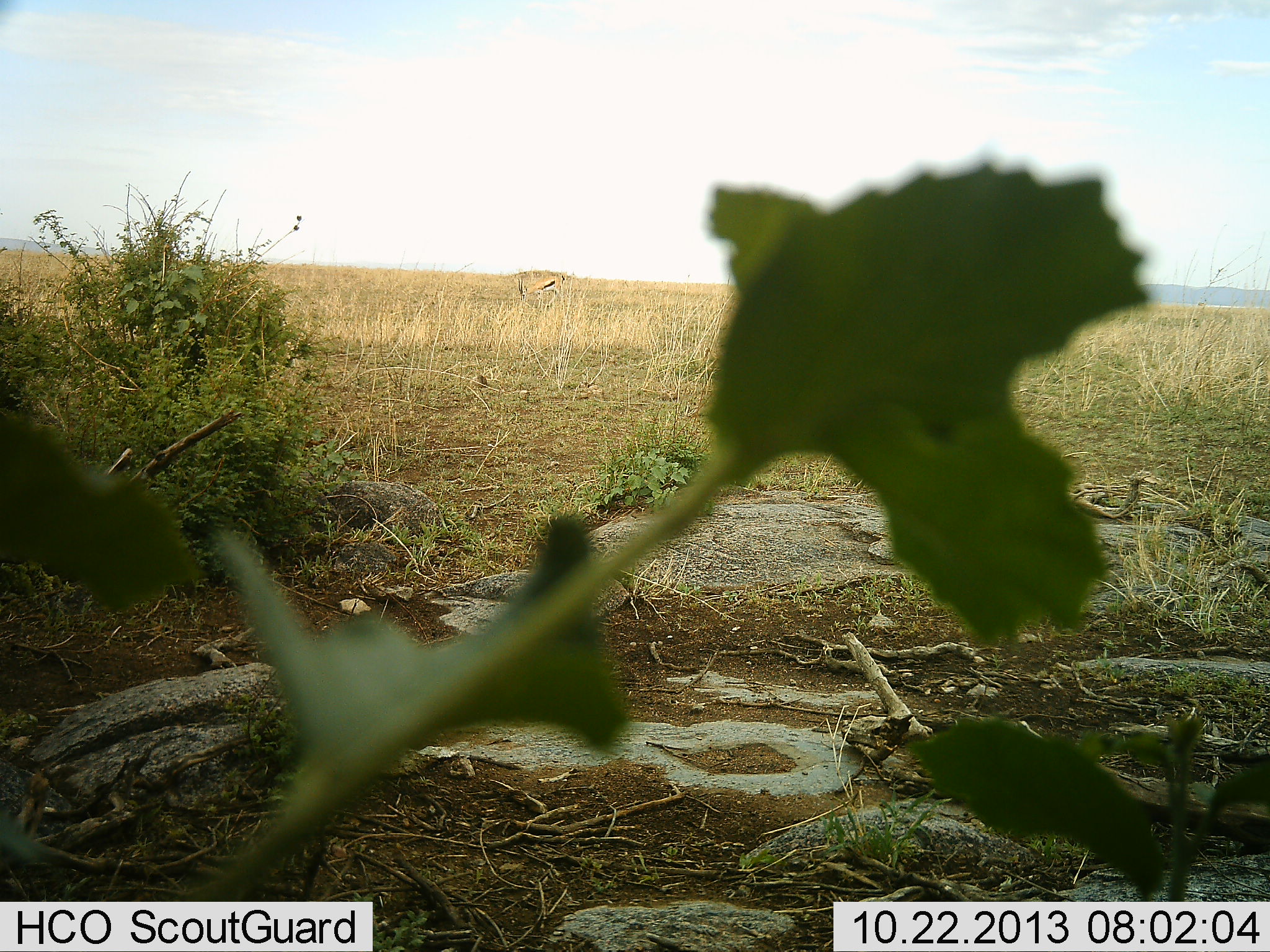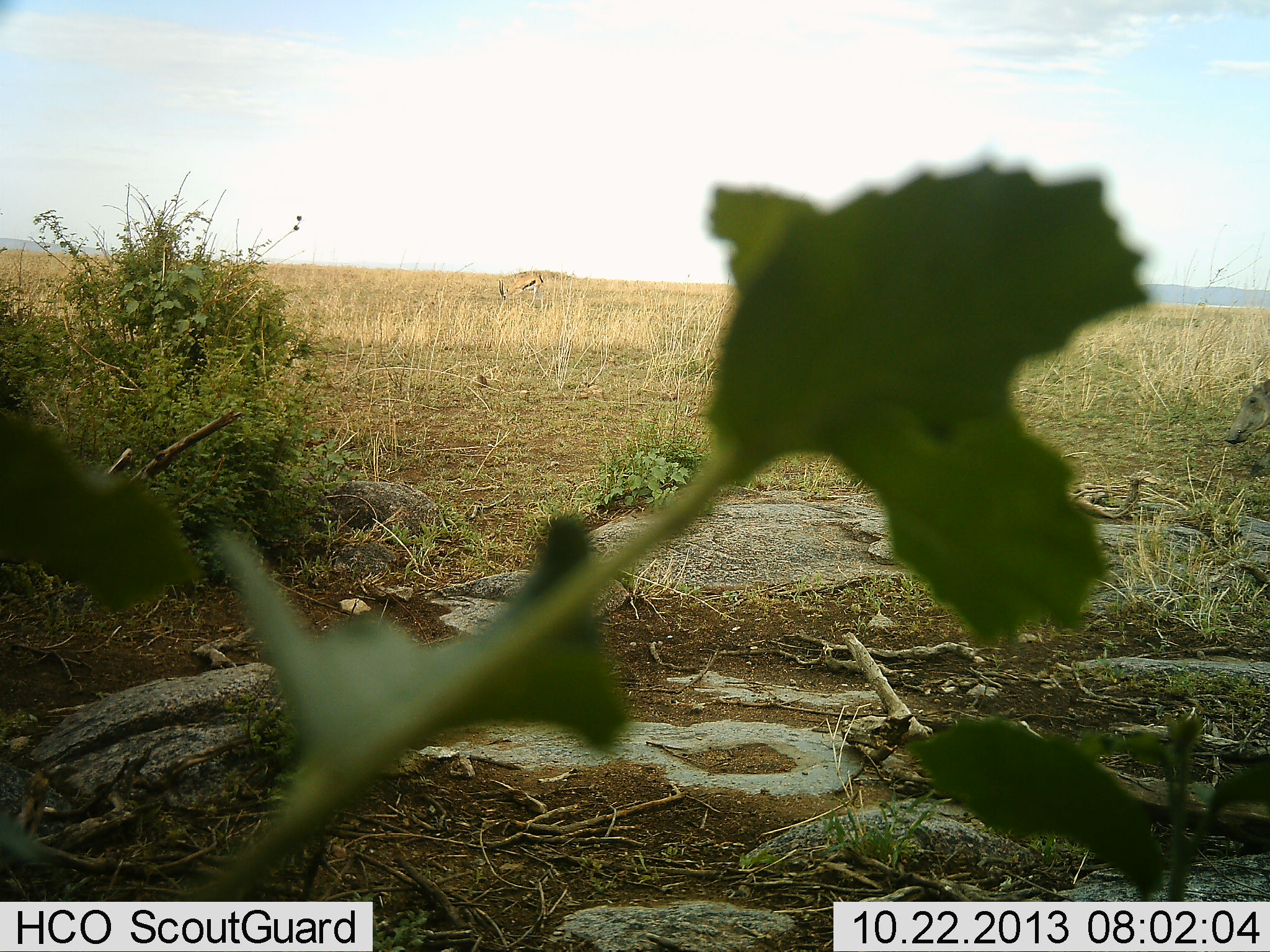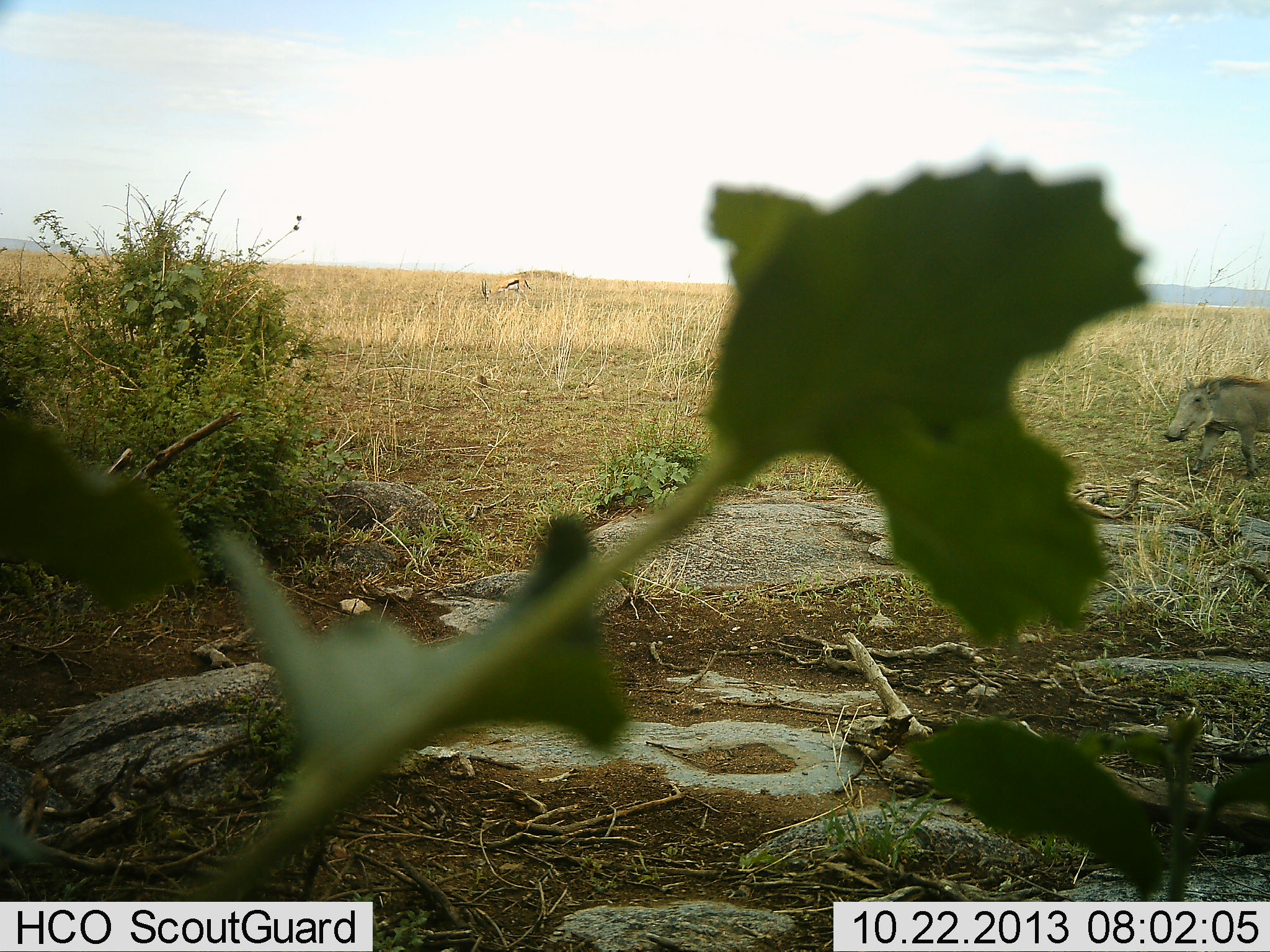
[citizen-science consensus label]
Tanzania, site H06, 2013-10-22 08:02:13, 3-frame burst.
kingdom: Animalia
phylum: Chordata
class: Mammalia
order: Artiodactyla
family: Bovidae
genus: Eudorcas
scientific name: Eudorcas thomsonii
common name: thomson's gazelle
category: gazellethomsons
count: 1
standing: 13%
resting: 0%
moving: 43%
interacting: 0%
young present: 0%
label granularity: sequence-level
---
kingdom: Animalia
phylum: Chordata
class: Mammalia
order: Artiodactyla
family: Suidae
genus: Phacochoerus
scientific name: Phacochoerus africanus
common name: warthog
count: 1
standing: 6%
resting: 0%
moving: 100%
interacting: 0%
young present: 3%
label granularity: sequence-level